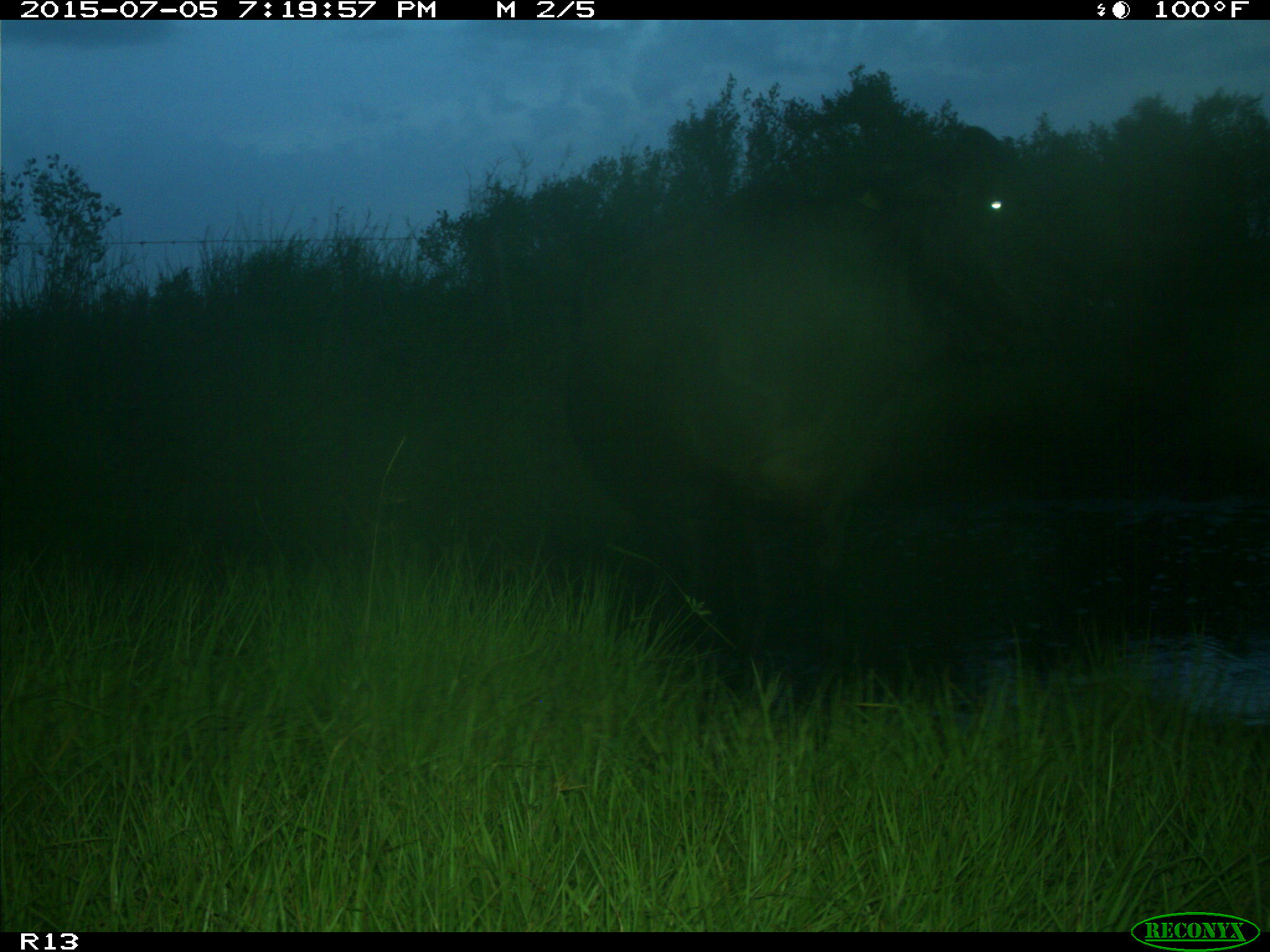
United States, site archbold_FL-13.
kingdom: Animalia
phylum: Chordata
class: Mammalia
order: Artiodactyla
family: Bovidae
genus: Bos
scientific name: Bos taurus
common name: domestic cow